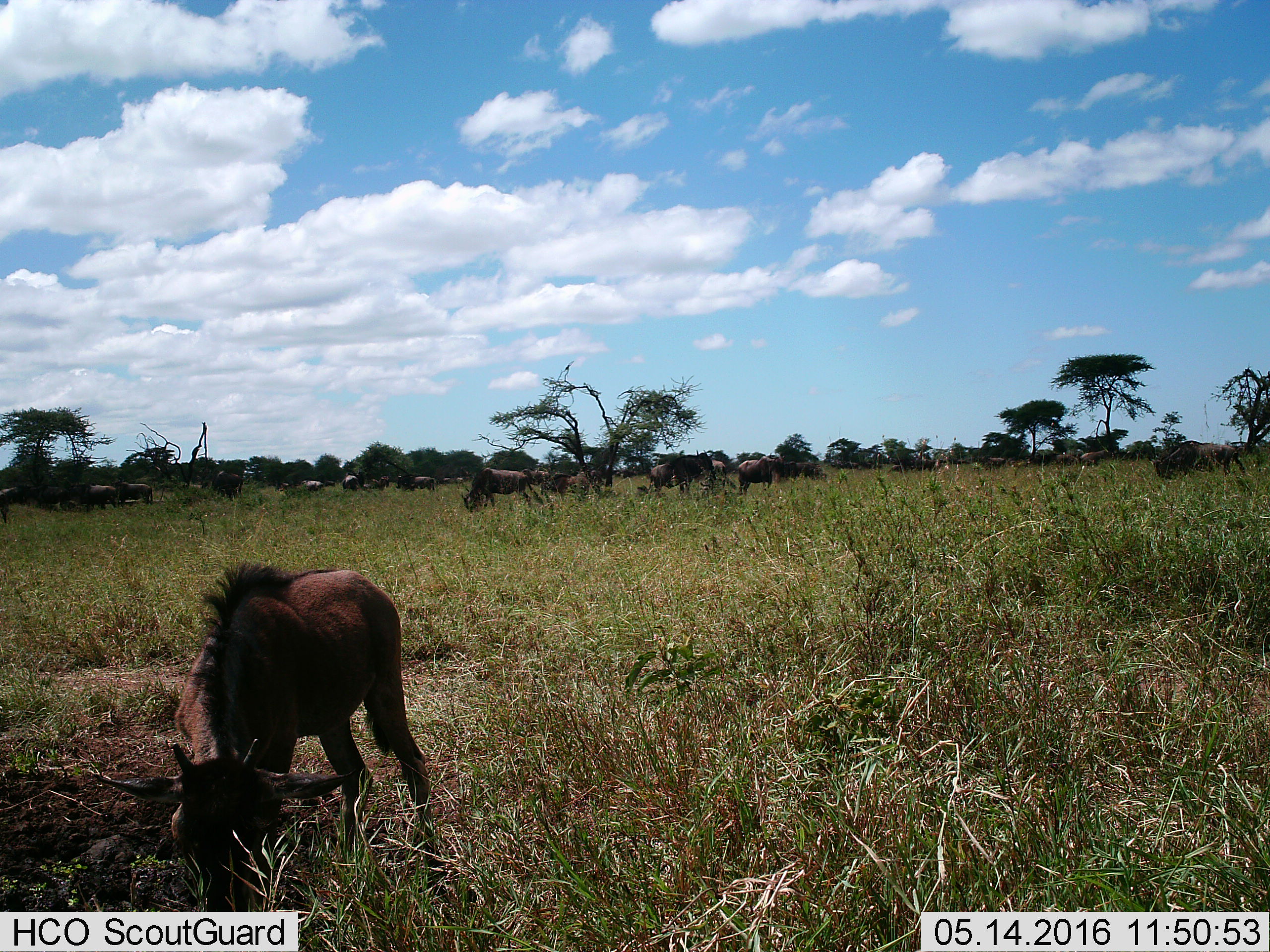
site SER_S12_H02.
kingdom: Animalia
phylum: Chordata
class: Mammalia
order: Artiodactyla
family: Bovidae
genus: Connochaetes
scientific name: Connochaetes taurinus taurinus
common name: blue wildebeest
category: wildebeestblue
Wildebeestblue (blue wildebeest) (Connochaetes taurinus taurinus), count 11-50. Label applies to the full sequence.